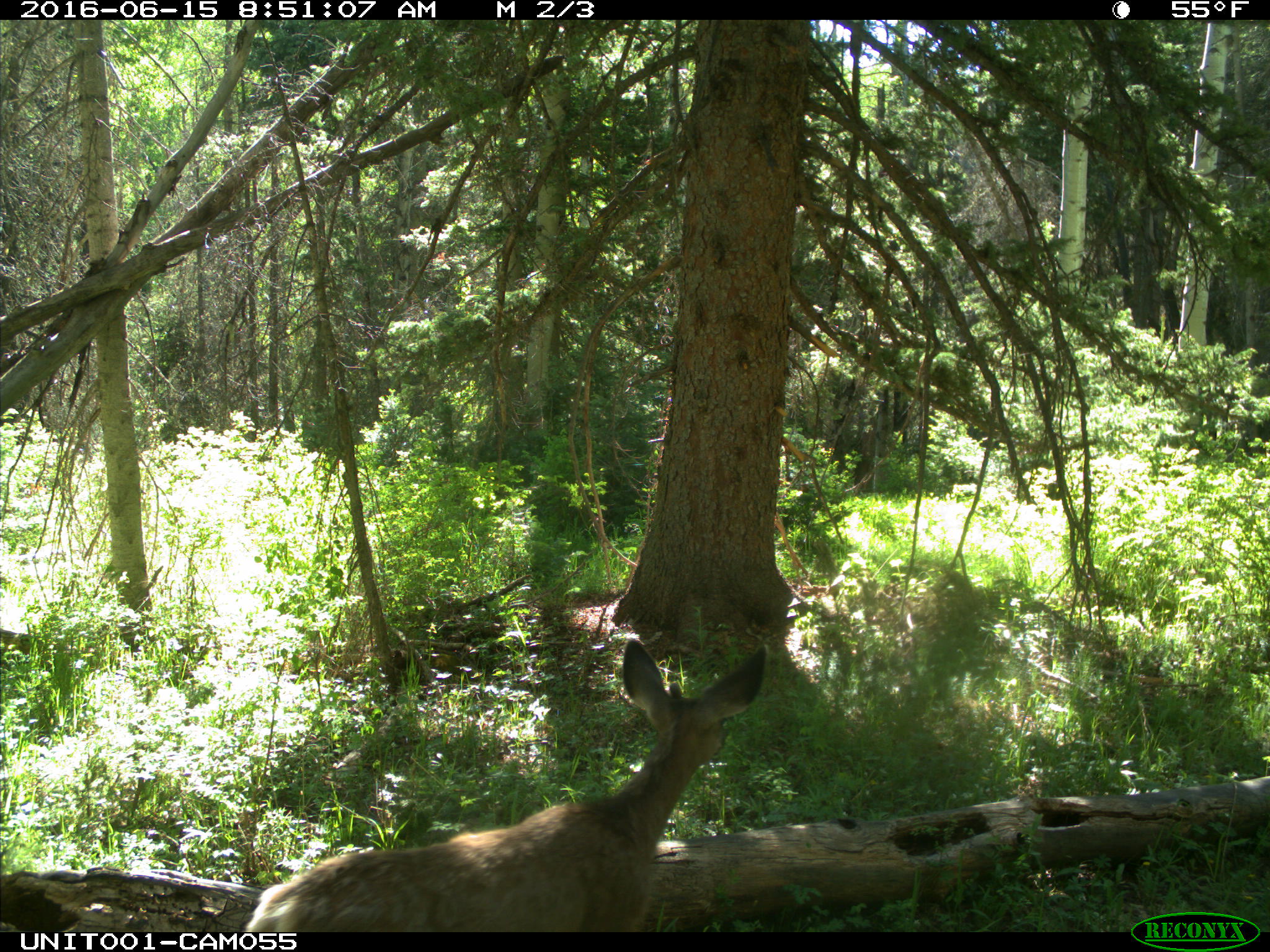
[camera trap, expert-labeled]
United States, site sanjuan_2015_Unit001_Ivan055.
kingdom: Animalia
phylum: Chordata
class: Mammalia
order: Artiodactyla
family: Cervidae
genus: Odocoileus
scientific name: Odocoileus hemionus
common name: mule deer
Odocoileus hemionus (mule deer).